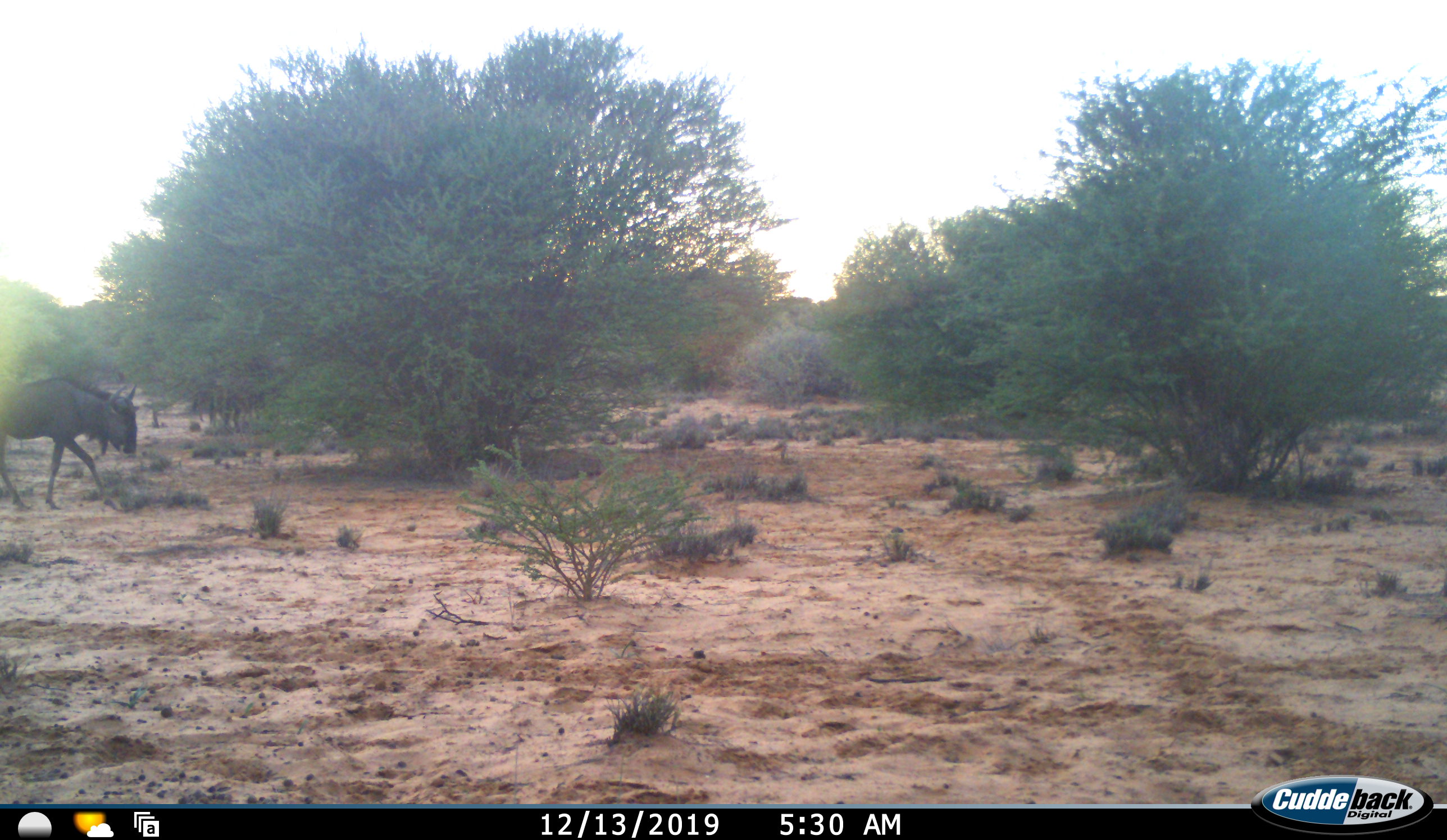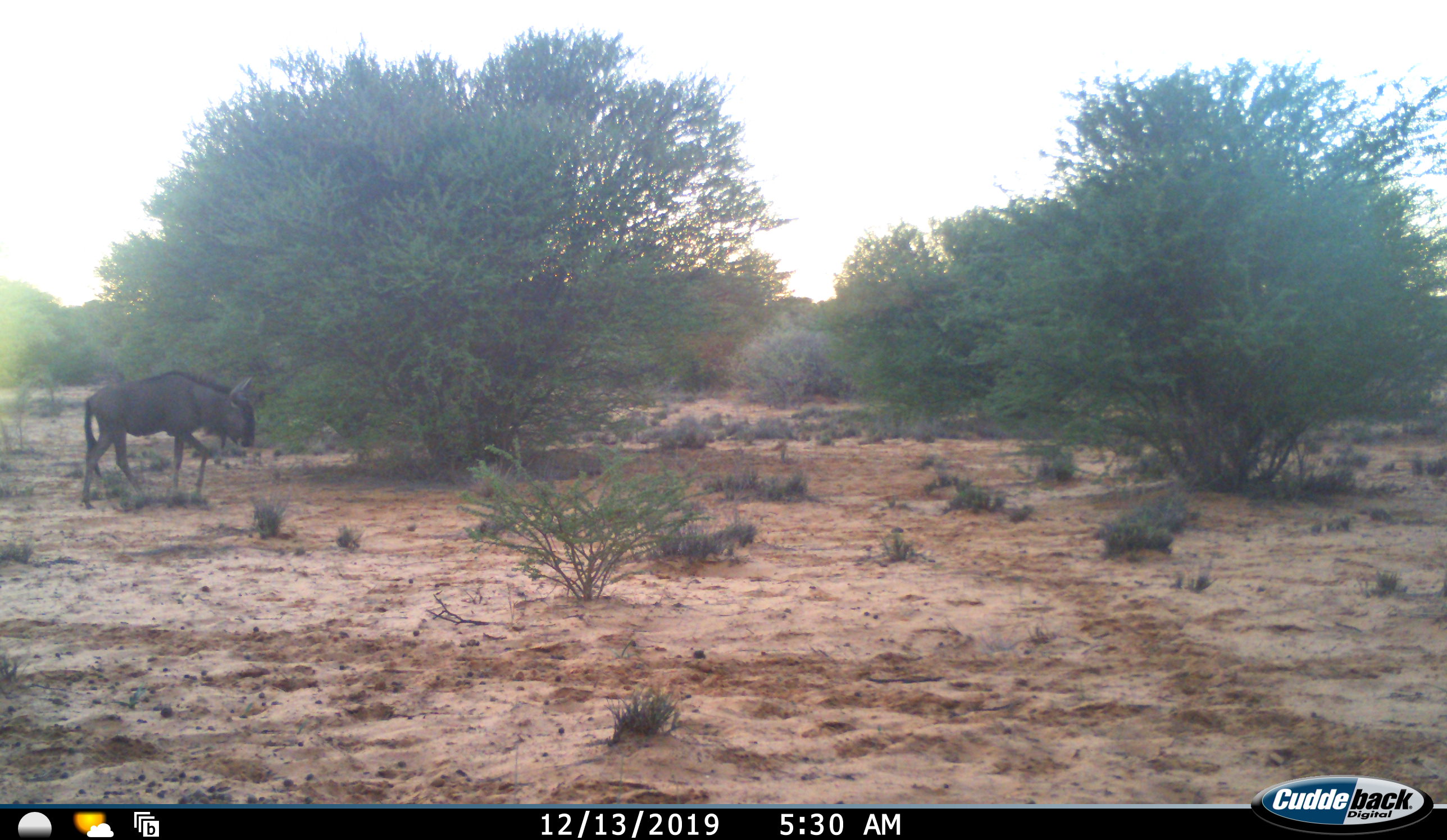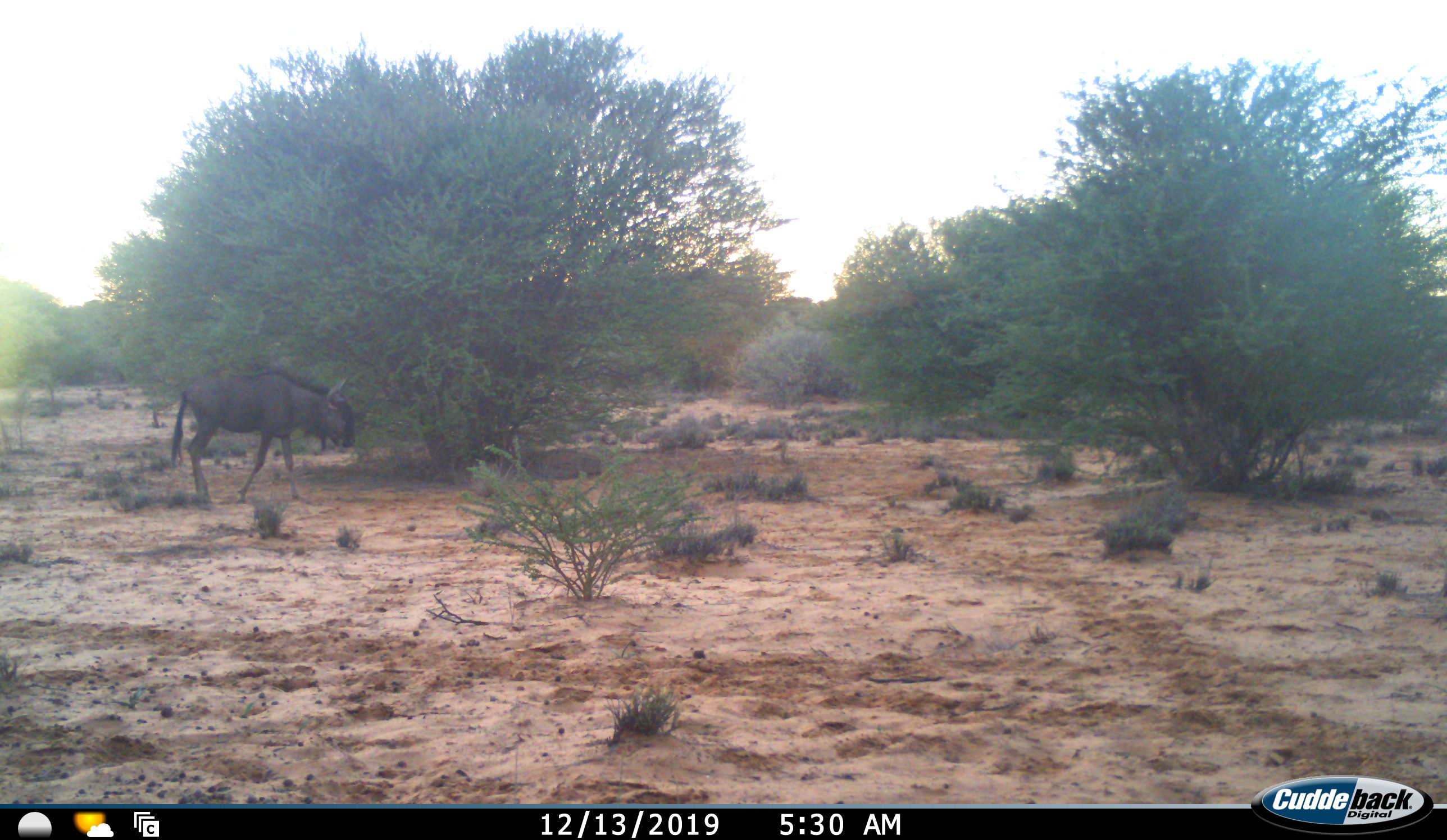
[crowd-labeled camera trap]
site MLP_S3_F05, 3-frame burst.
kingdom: Animalia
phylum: Chordata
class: Mammalia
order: Artiodactyla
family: Bovidae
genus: Connochaetes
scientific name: Connochaetes taurinus taurinus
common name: blue wildebeest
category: wildebeestblue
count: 1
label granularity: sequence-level